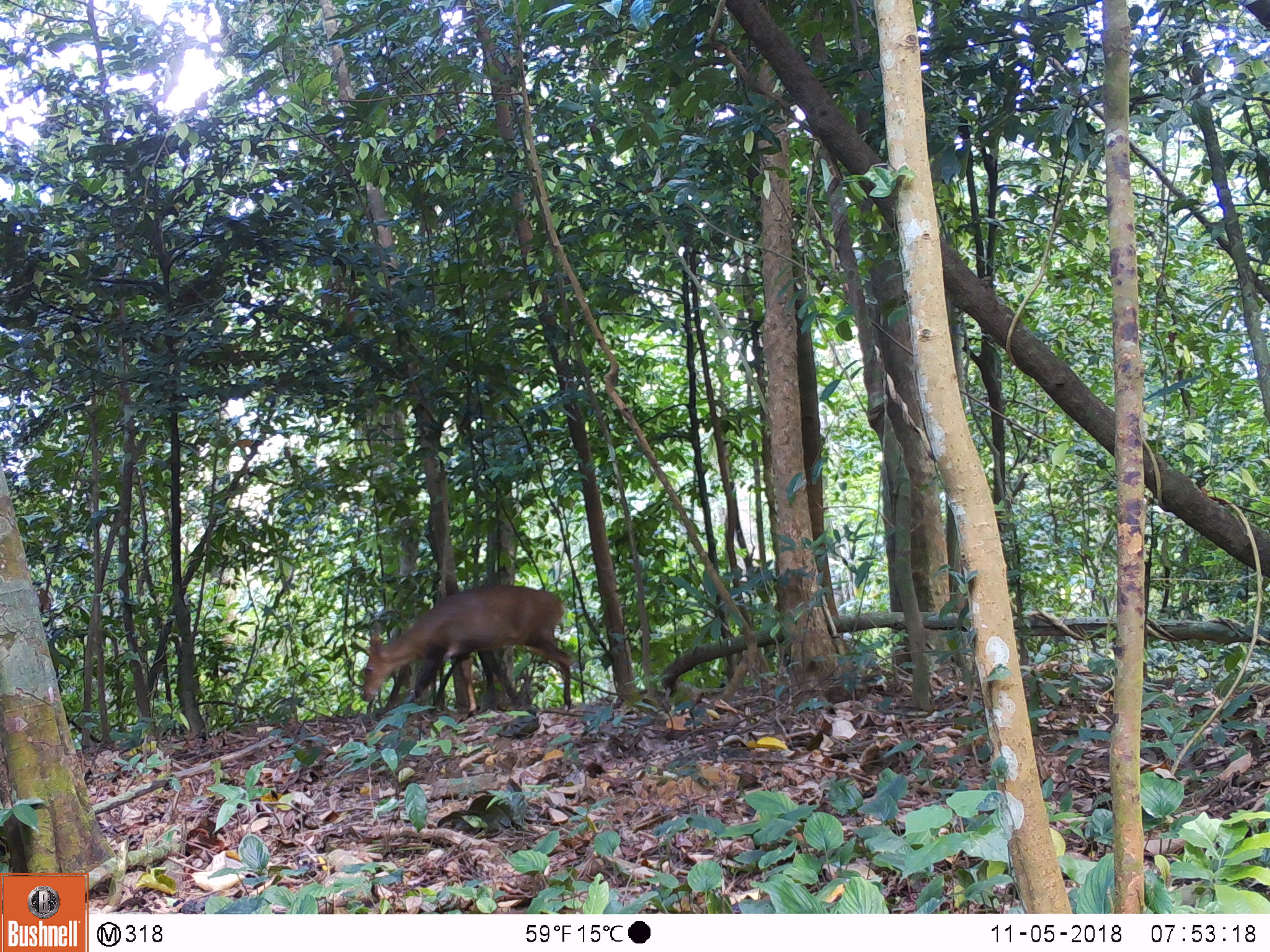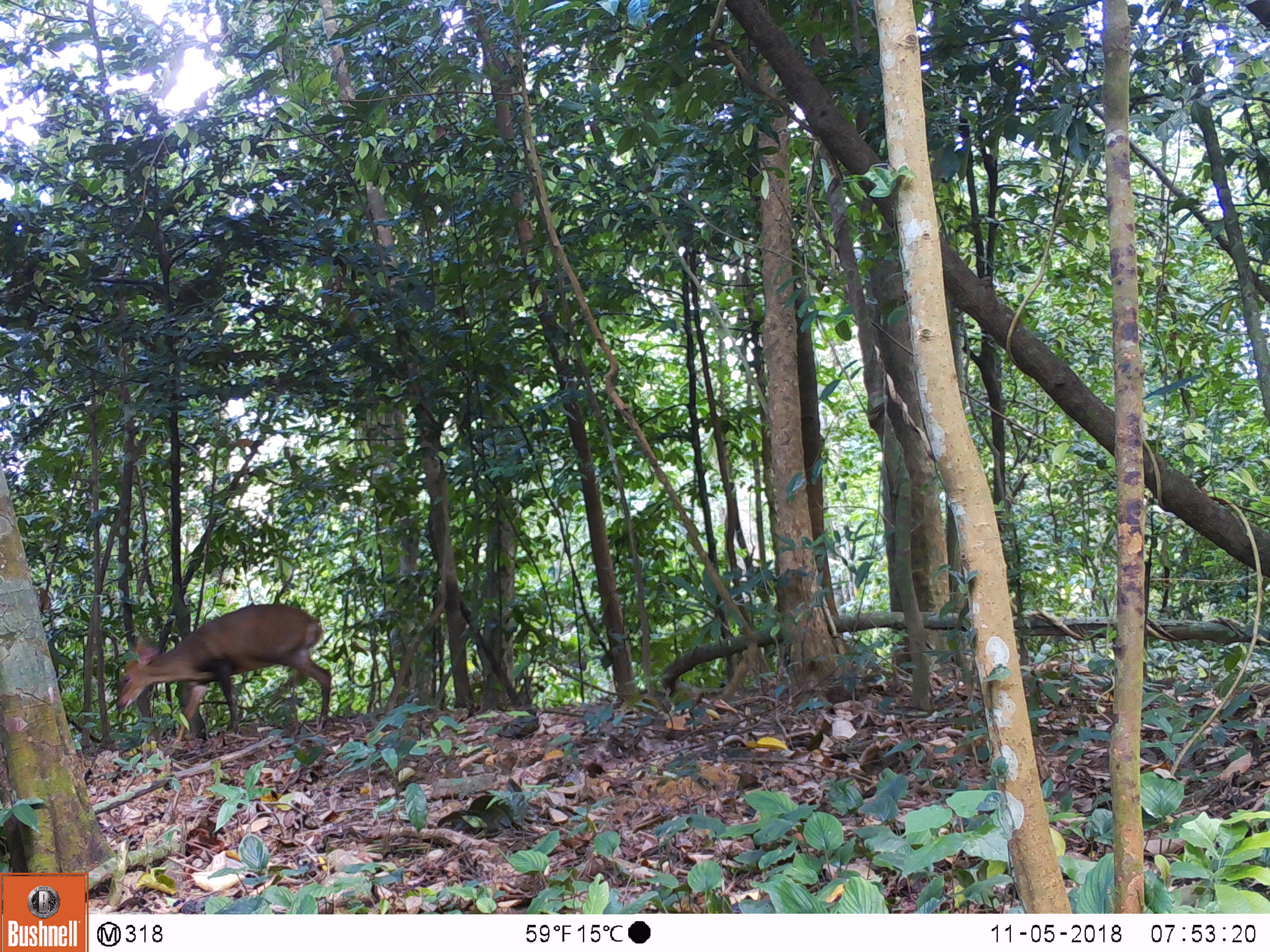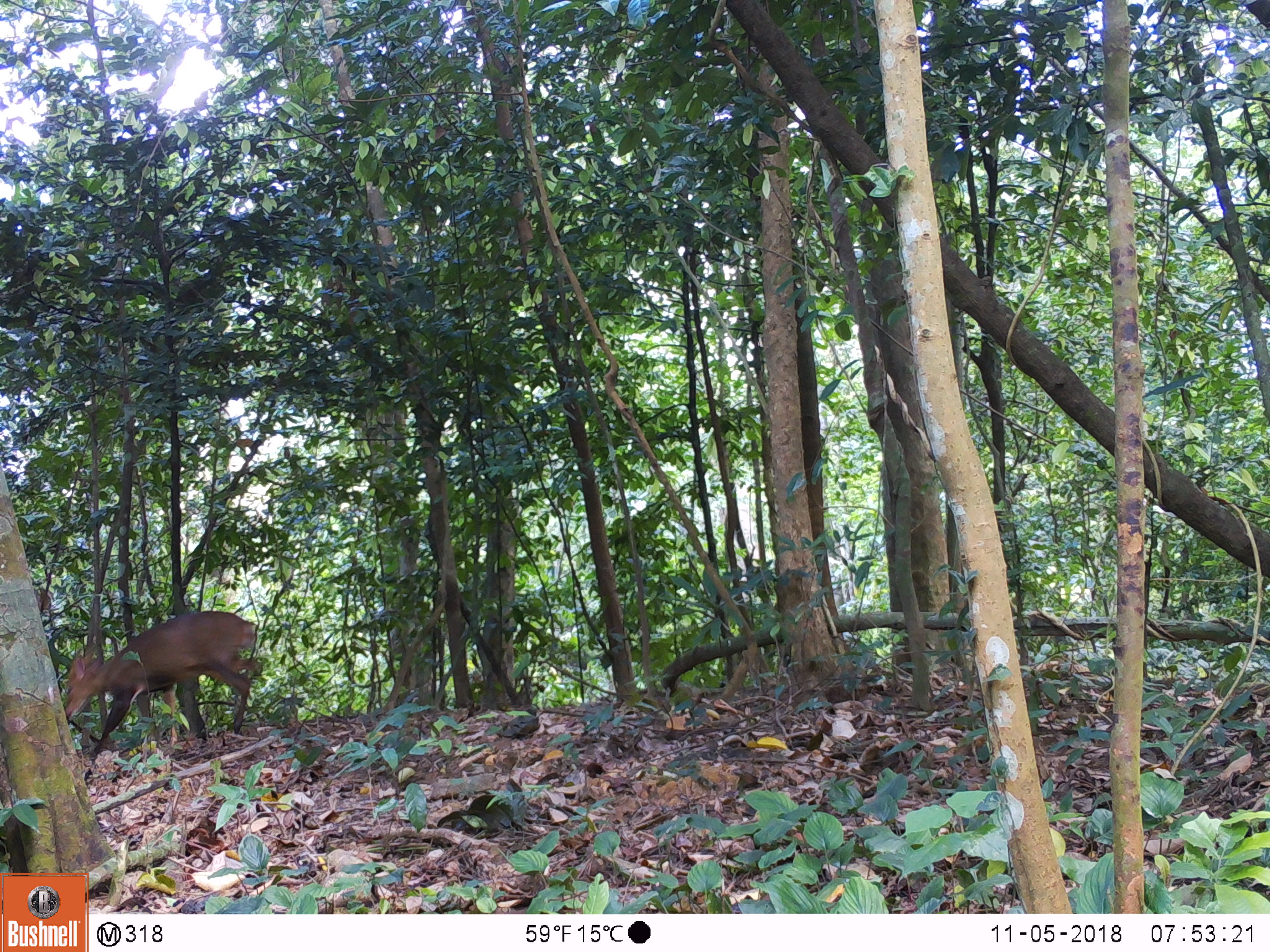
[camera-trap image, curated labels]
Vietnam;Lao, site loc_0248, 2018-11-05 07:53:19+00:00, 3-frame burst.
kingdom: Animalia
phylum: Chordata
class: Mammalia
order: Artiodactyla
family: Cervidae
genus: Muntiacus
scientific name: Muntiacus vuquangensis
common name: large-antlered muntjac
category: large antlered muntjac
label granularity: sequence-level